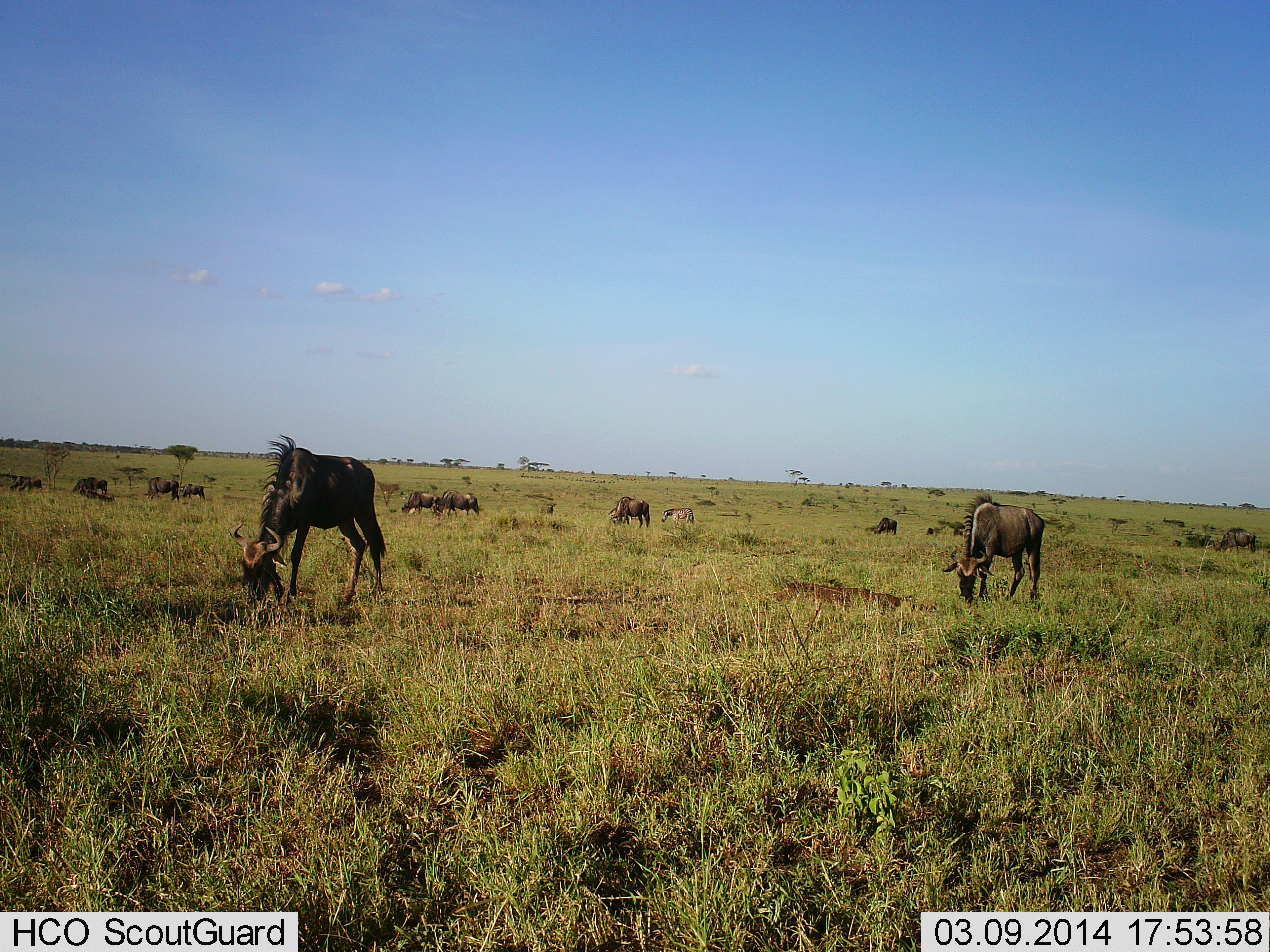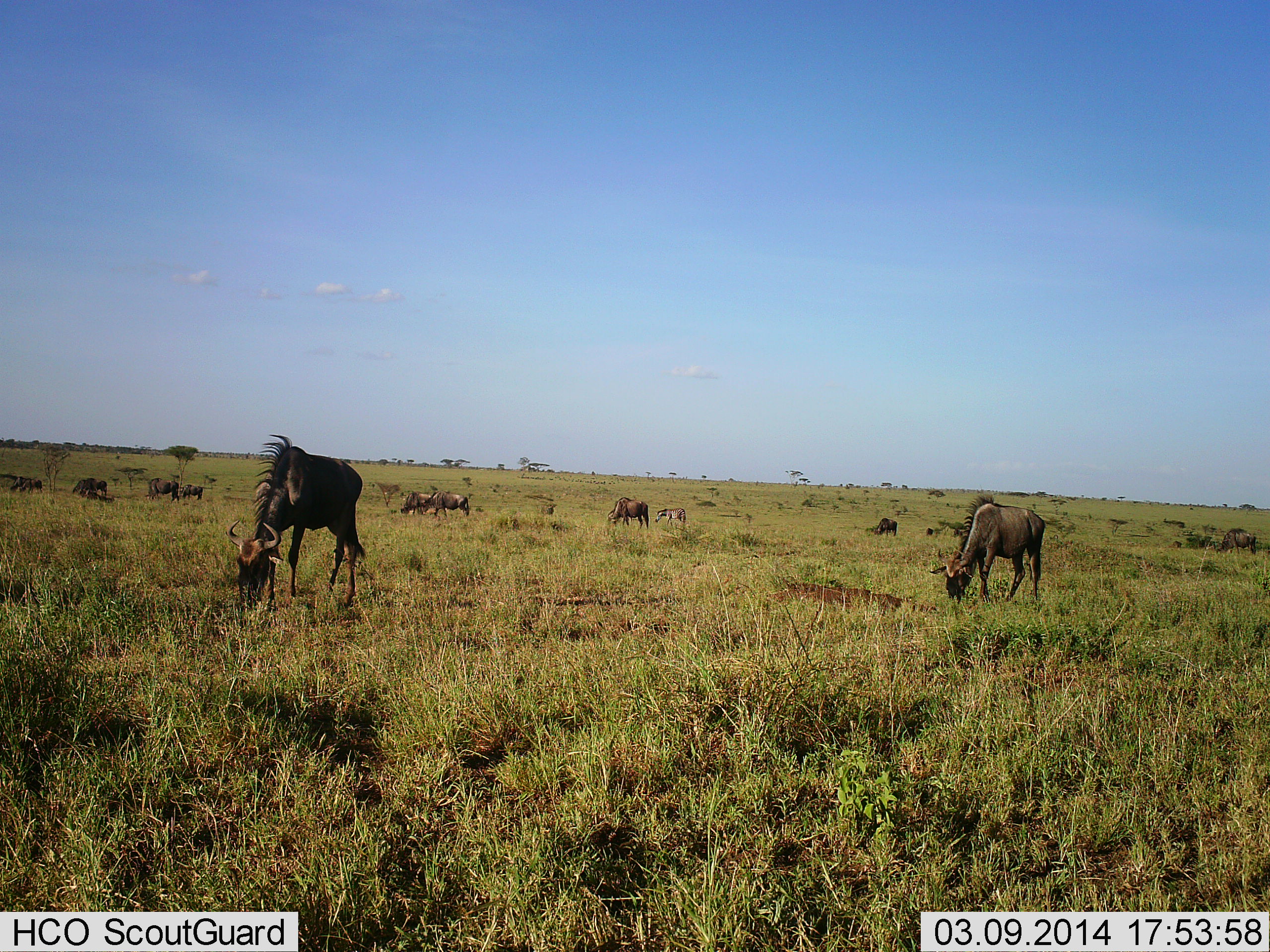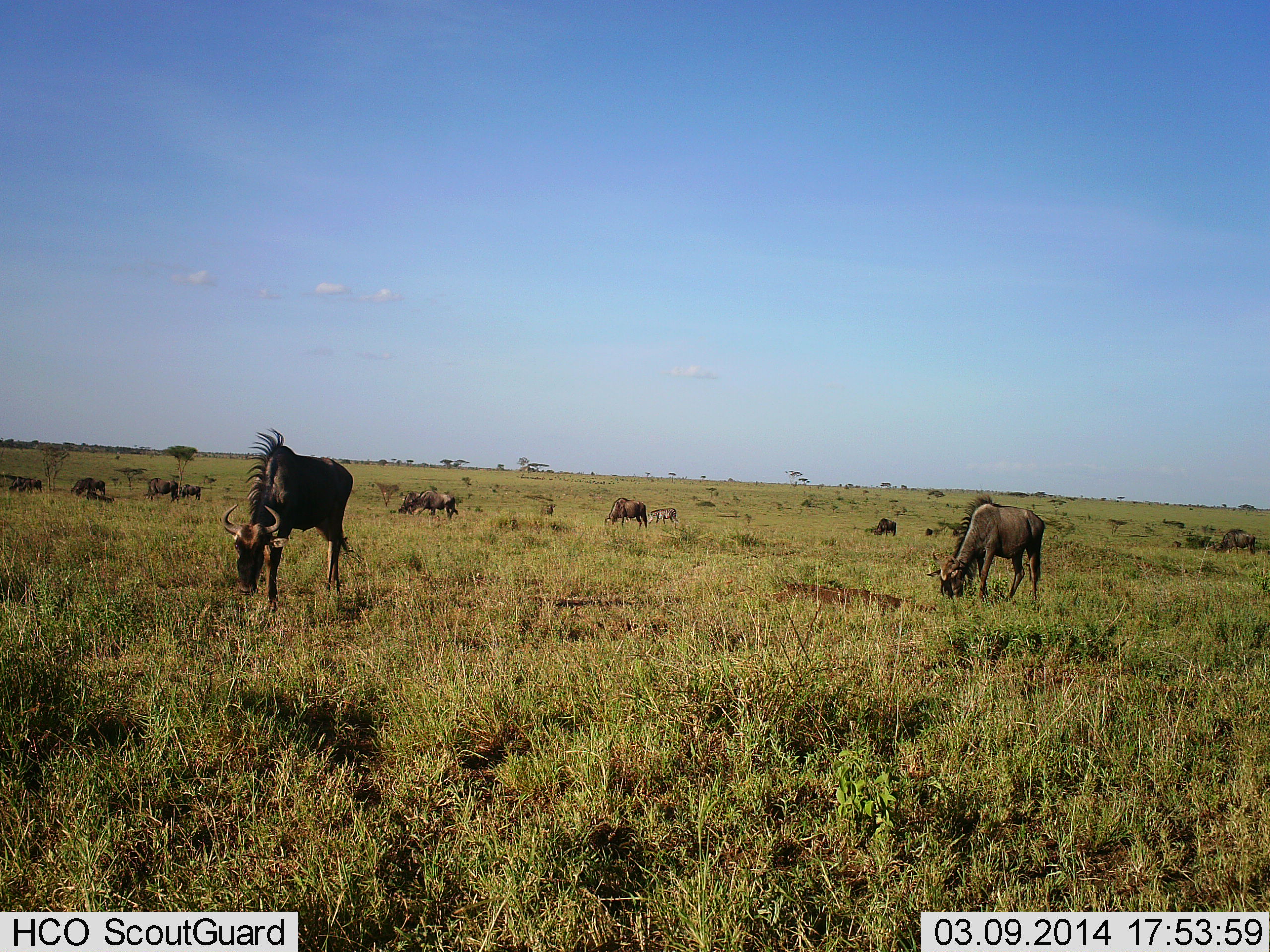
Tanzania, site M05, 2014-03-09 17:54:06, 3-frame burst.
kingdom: Animalia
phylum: Chordata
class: Mammalia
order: Artiodactyla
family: Bovidae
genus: Connochaetes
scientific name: Connochaetes taurinus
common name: blue wildebeest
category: wildebeest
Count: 11-50.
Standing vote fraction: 27%.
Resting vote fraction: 0%.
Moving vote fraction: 9%.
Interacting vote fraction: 0%.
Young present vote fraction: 0%.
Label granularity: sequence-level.